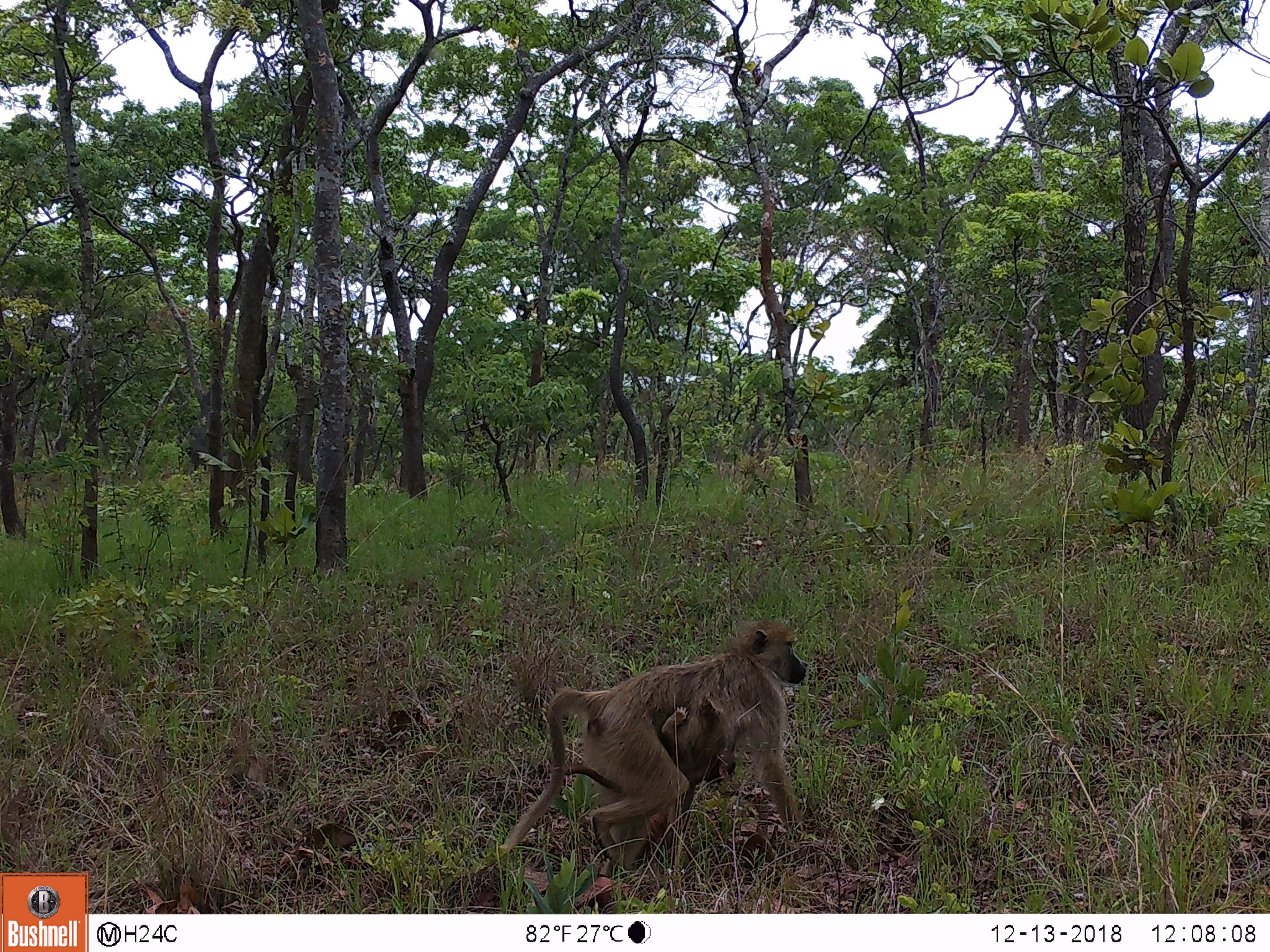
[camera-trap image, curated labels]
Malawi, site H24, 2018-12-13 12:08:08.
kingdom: Animalia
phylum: Chordata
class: Mammalia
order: Primates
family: Cercopithecidae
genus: Papio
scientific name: Papio cynocephalus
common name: yellow baboon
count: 1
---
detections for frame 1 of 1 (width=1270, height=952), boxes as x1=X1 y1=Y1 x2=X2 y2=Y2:
yellow baboon: x1=494 y1=617 x2=808 y2=887